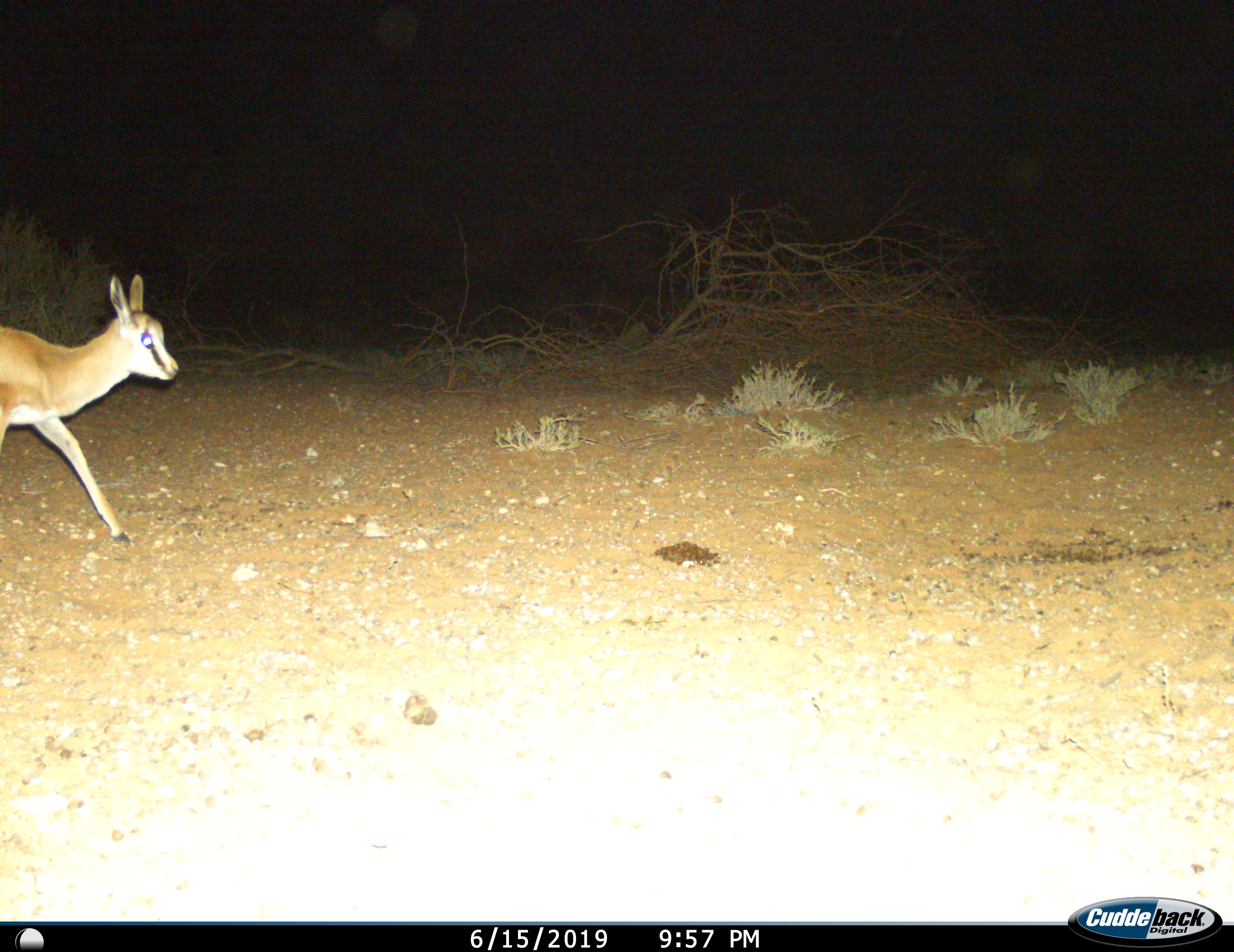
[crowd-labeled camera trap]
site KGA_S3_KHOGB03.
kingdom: Animalia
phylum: Chordata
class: Mammalia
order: Artiodactyla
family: Bovidae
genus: Antidorcas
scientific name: Antidorcas marsupialis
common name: springbok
Springbok (Antidorcas marsupialis), count 1. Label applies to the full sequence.